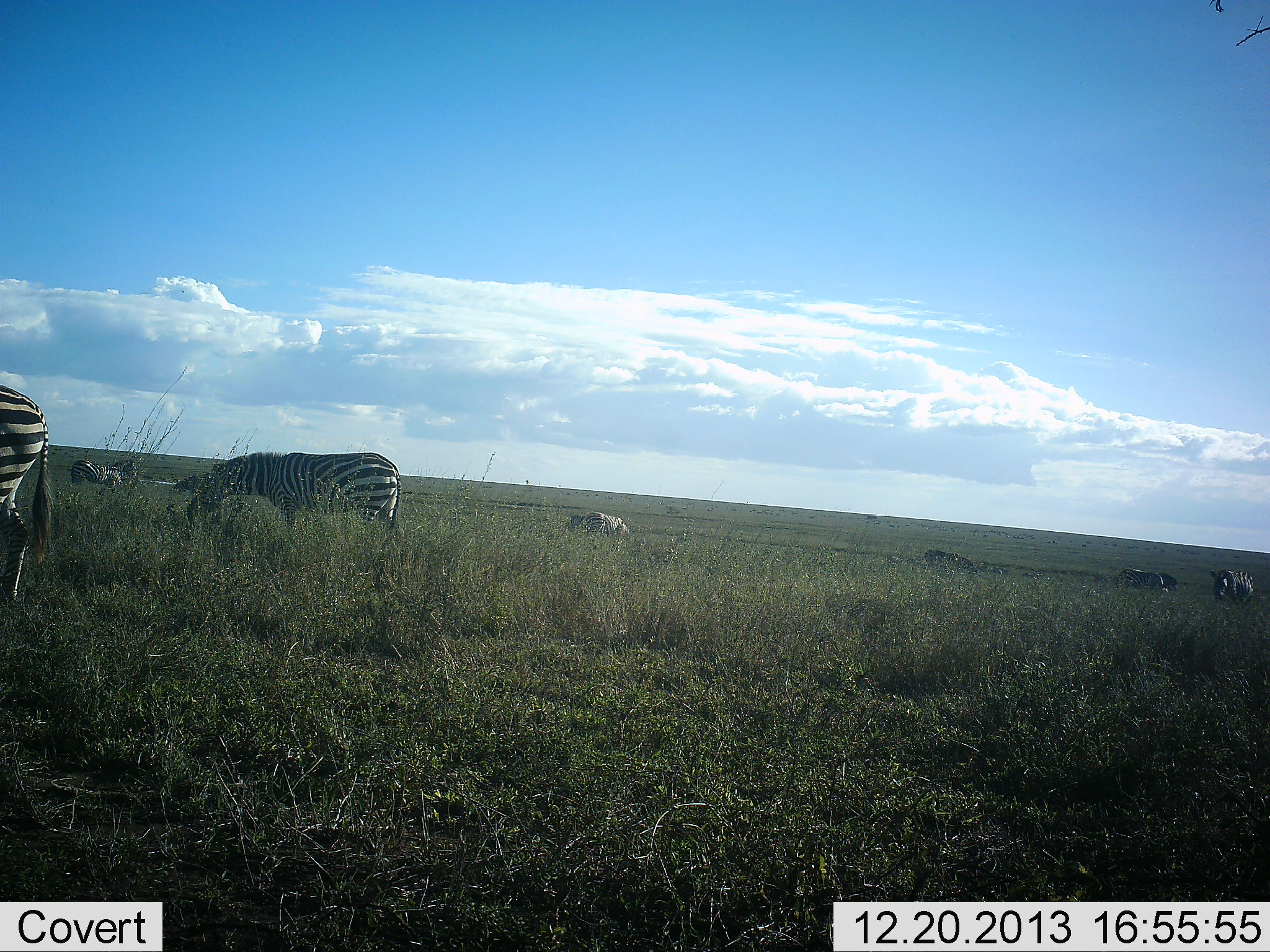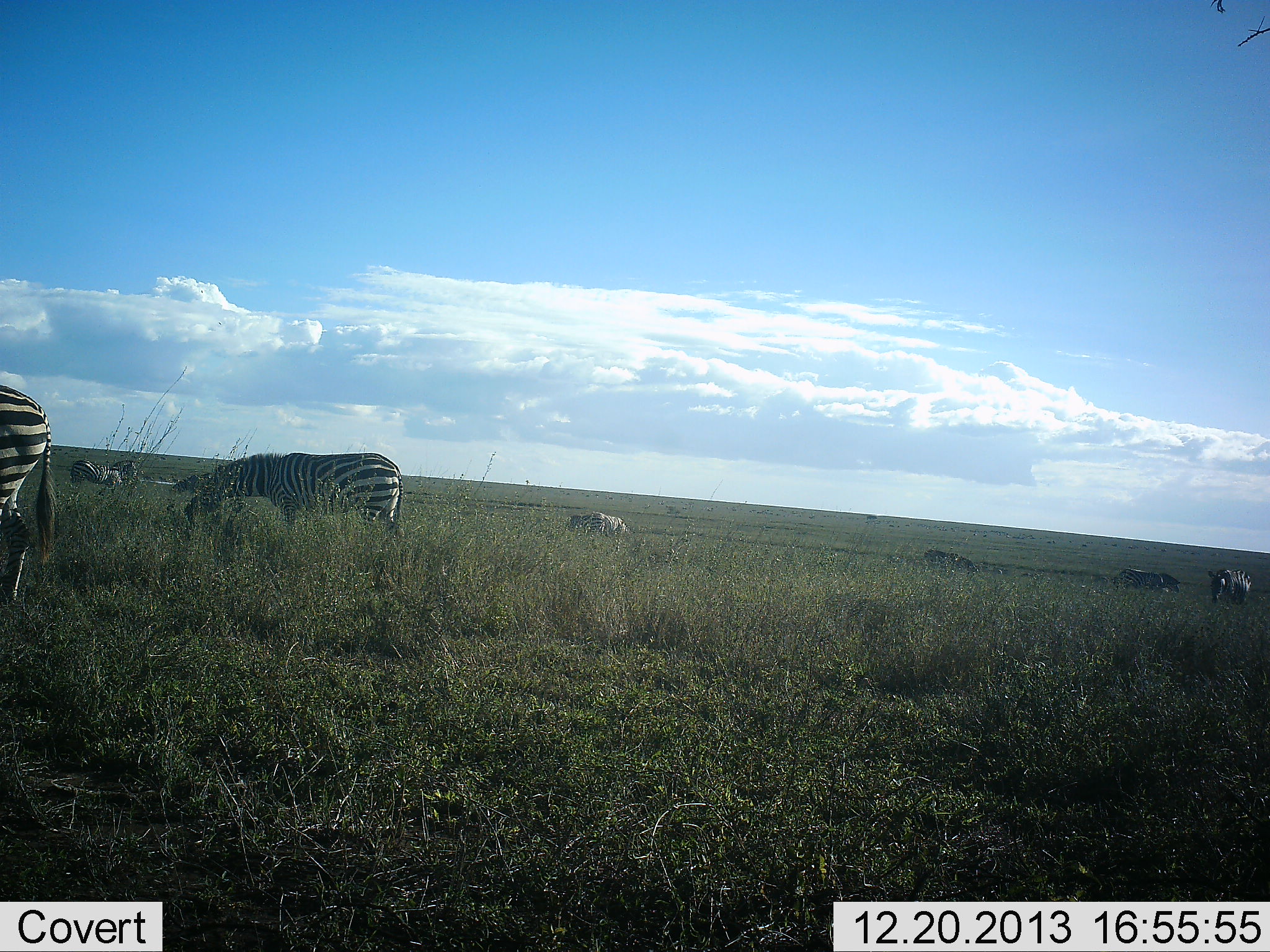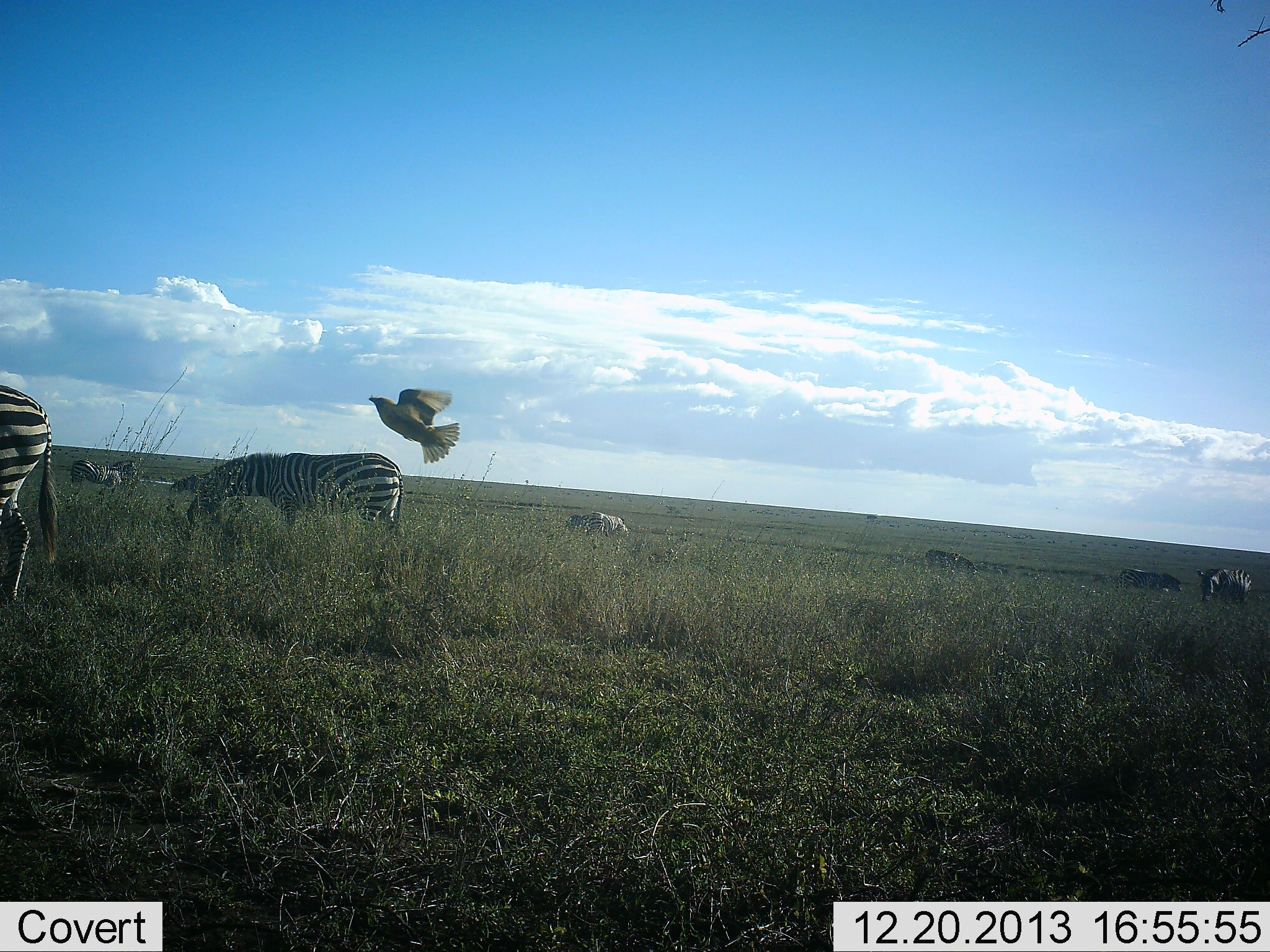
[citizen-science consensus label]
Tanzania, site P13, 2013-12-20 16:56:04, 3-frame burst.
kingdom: Animalia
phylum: Chordata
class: Aves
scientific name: Aves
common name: bird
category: otherbird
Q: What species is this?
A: Otherbird (bird) (Aves).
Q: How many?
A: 1.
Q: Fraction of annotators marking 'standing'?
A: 0%.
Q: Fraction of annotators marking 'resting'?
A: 0%.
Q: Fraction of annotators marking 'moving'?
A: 100%.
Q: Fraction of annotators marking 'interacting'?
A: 0%.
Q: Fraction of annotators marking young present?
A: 0%.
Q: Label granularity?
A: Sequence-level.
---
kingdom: Animalia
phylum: Chordata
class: Mammalia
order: Perissodactyla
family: Equidae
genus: Equus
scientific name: Equus quagga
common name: plains zebra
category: zebra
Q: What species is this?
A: Zebra (plains zebra) (Equus quagga).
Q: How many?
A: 7.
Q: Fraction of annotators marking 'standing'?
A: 59%.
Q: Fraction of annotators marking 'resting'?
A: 6%.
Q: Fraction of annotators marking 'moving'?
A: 12%.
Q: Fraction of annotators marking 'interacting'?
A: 0%.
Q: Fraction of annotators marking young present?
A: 0%.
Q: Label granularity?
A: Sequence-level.